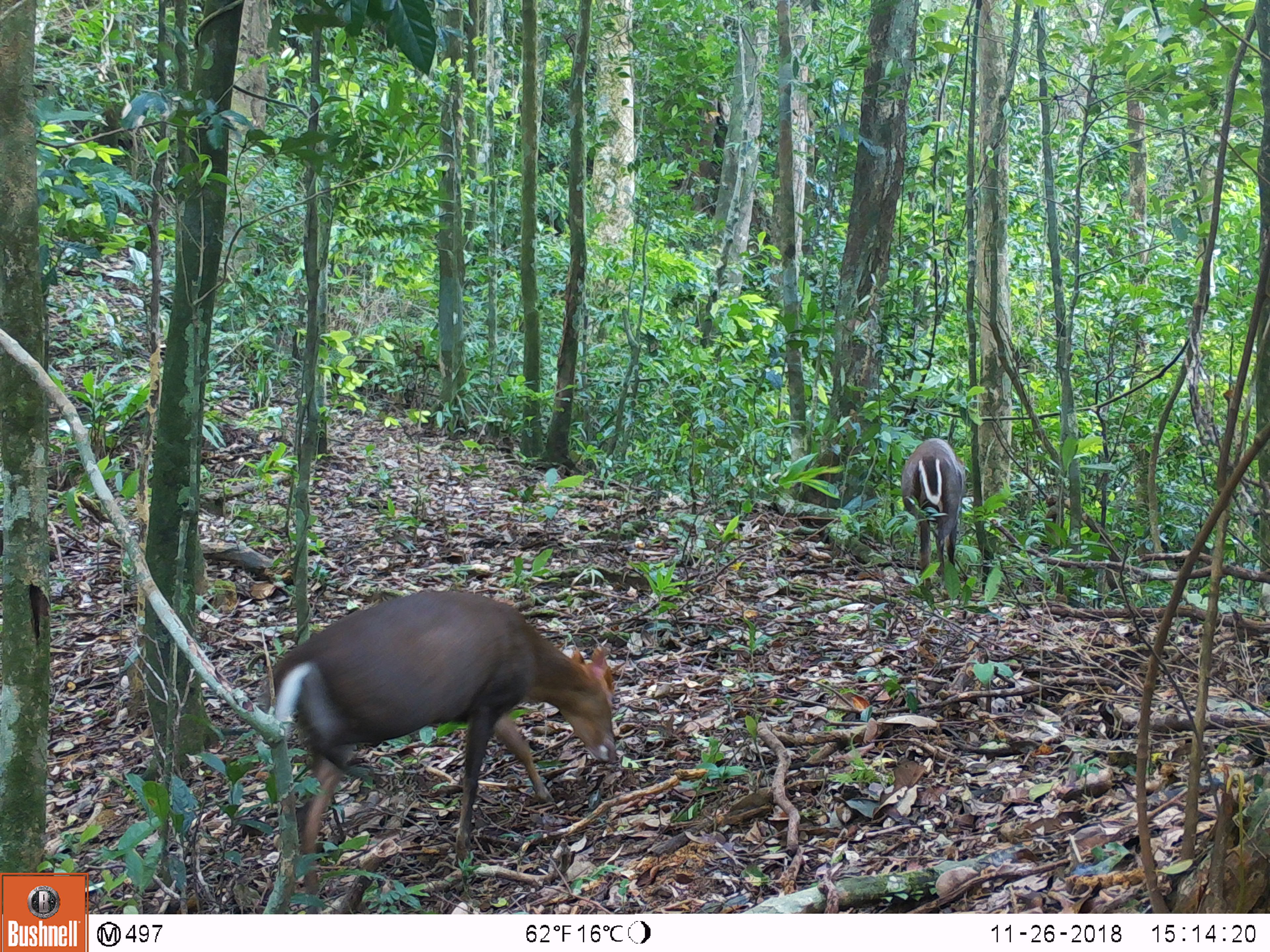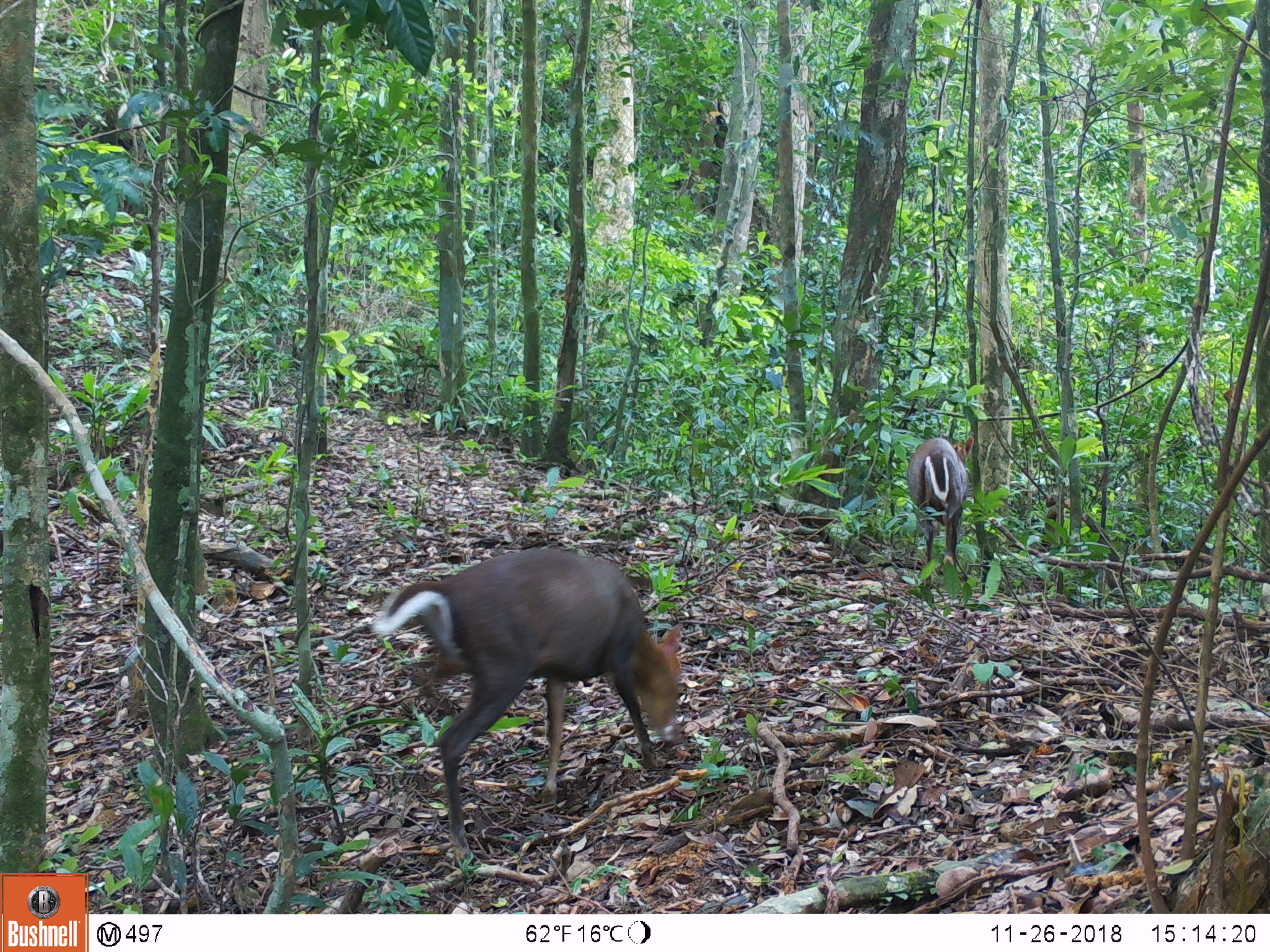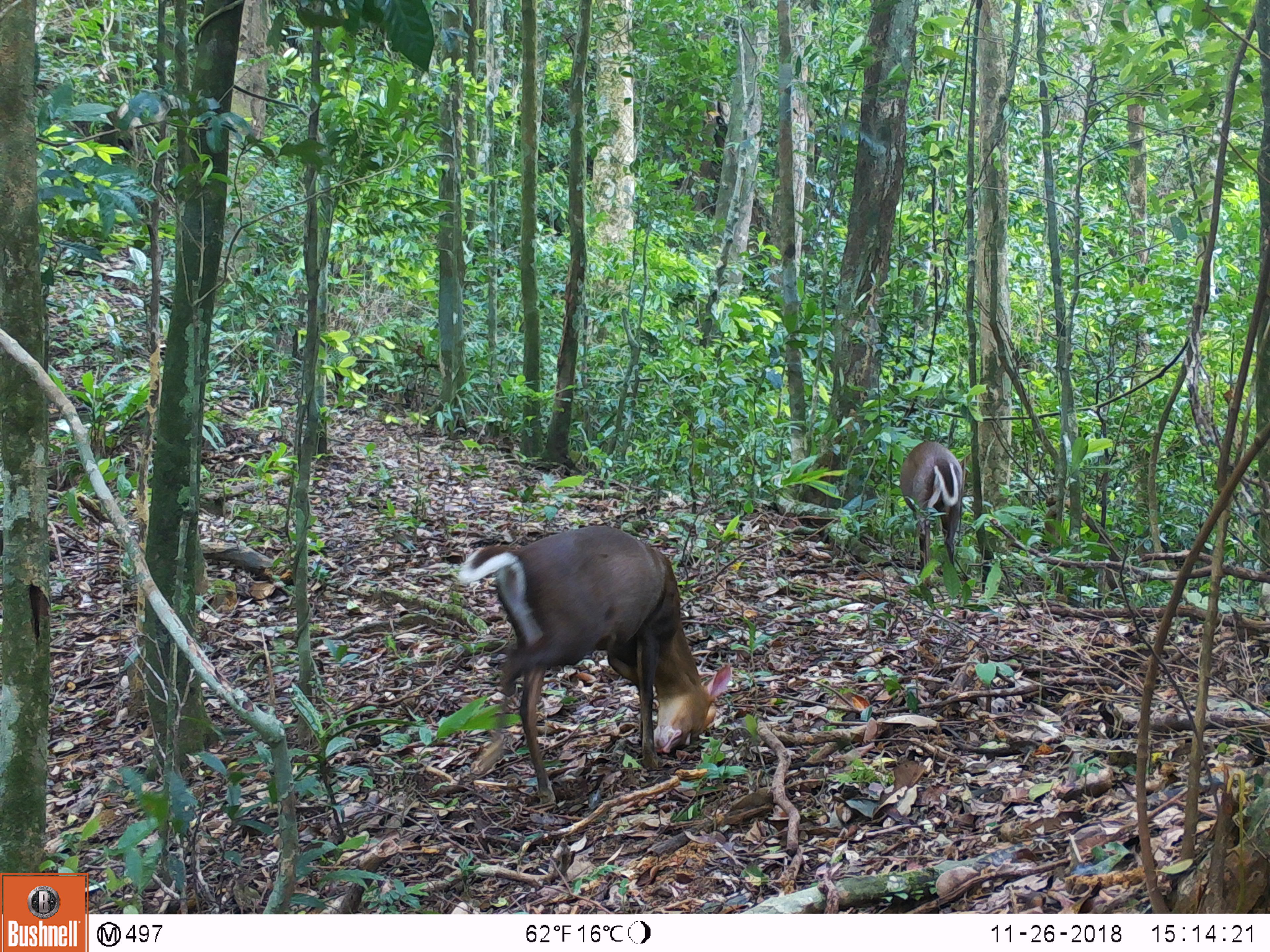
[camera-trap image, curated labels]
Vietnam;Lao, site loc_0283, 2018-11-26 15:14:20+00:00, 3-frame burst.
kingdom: Animalia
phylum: Chordata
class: Mammalia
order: Artiodactyla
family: Cervidae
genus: Muntiacus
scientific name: Muntiacus rooseveltorum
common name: roosevelt's muntjac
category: roosevelts muntjac group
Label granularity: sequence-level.